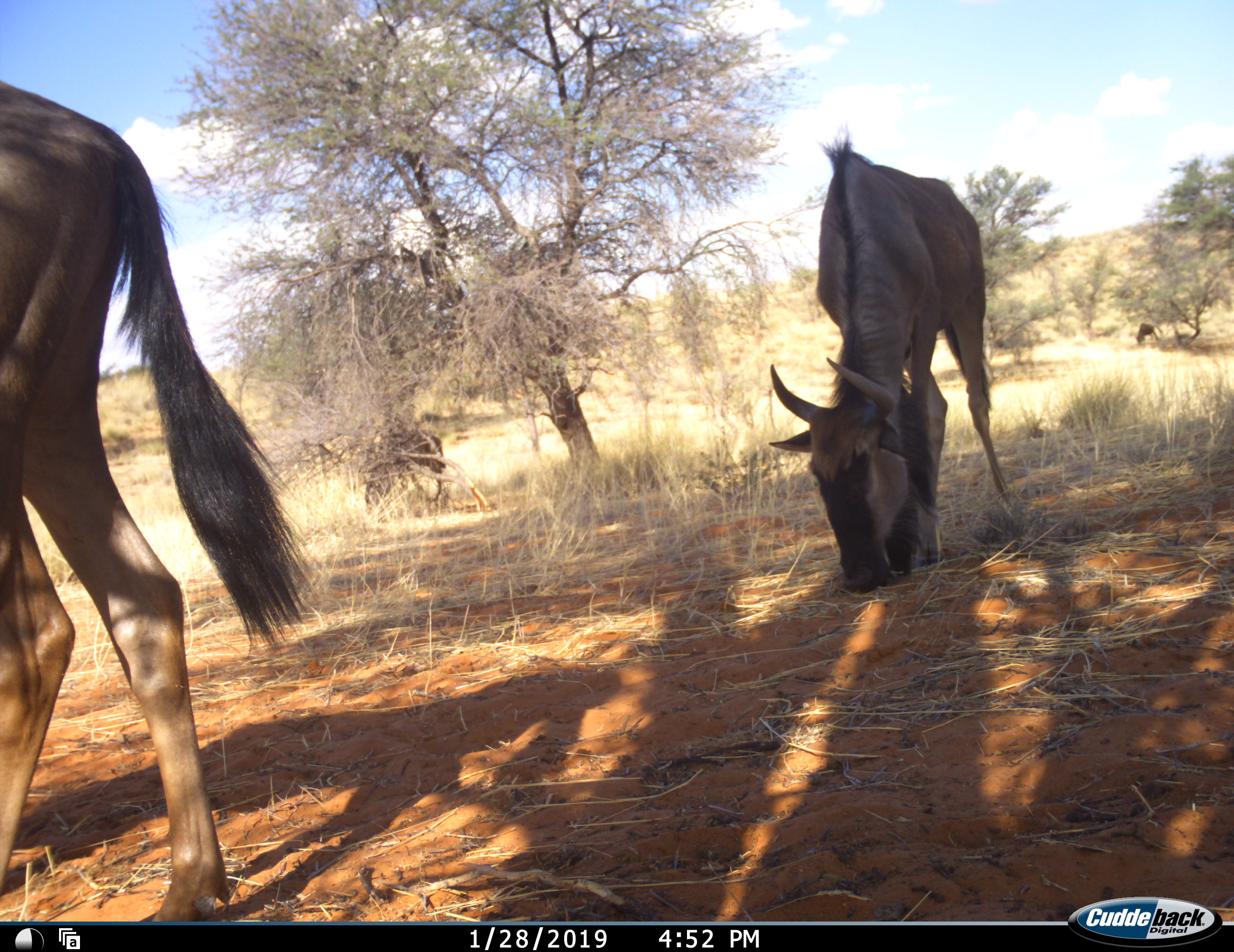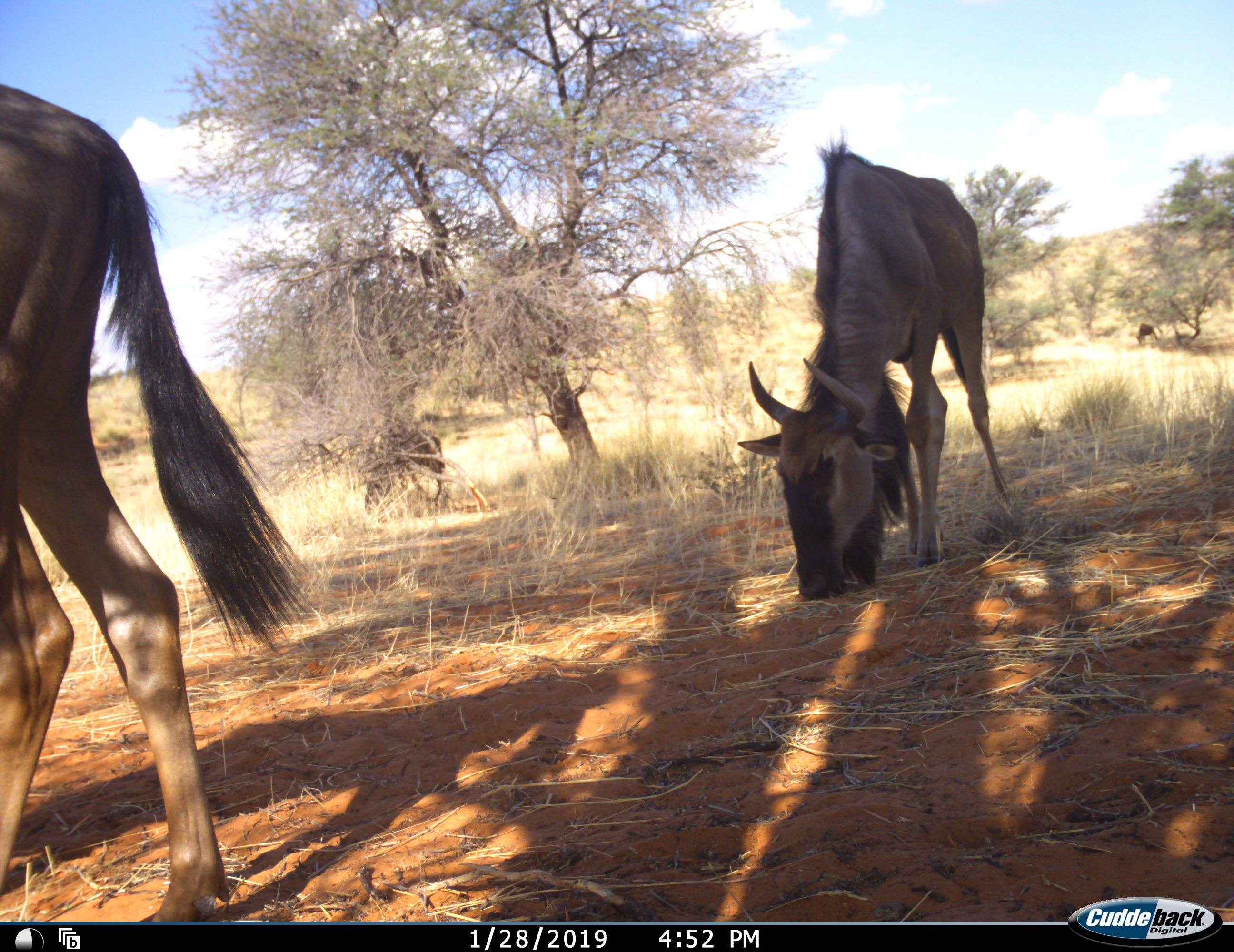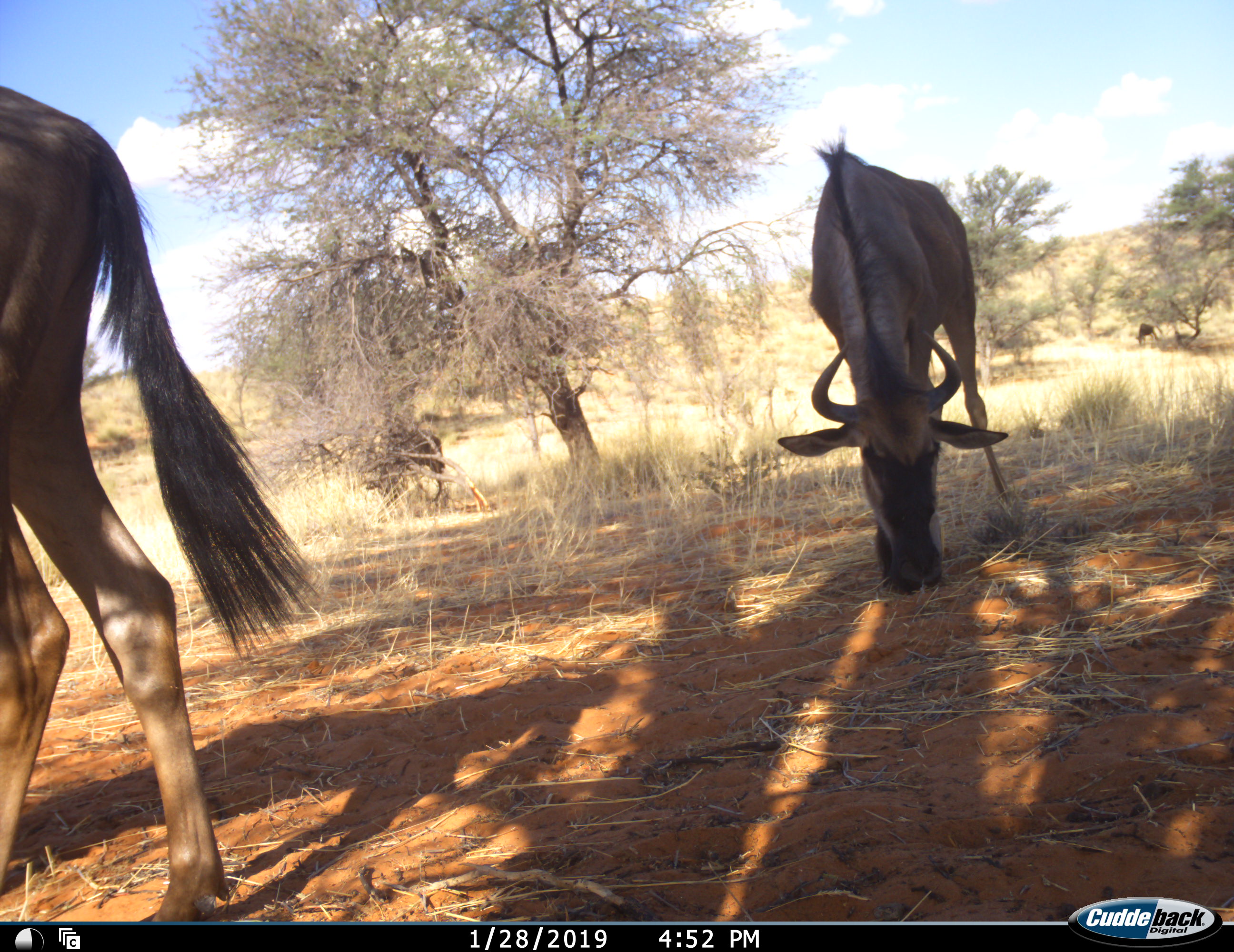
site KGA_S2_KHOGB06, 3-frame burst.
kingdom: Animalia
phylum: Chordata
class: Mammalia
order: Artiodactyla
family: Bovidae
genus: Connochaetes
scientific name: Connochaetes taurinus taurinus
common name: blue wildebeest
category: wildebeestblue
Wildebeestblue (blue wildebeest) (Connochaetes taurinus taurinus), count 3. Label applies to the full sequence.